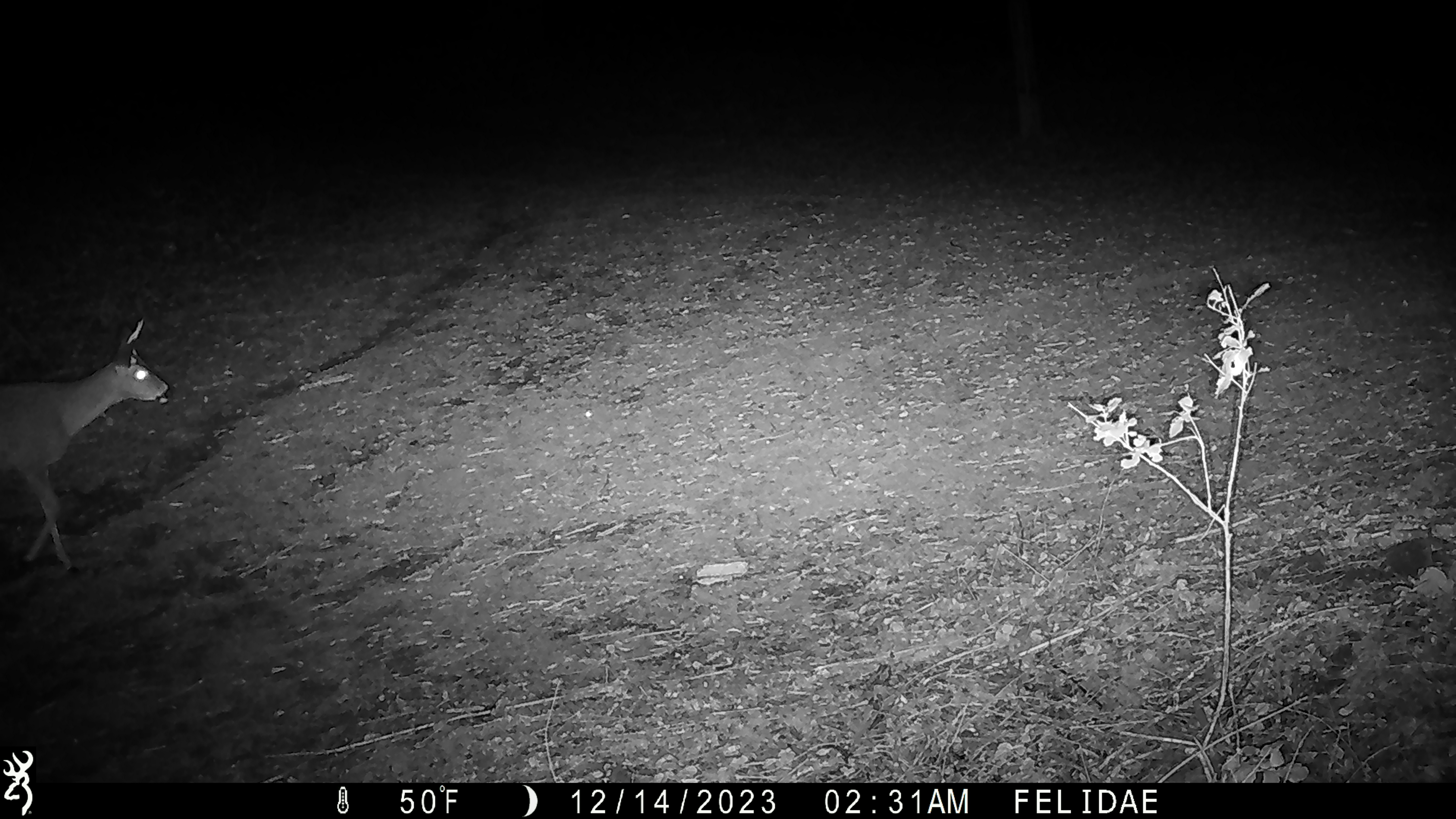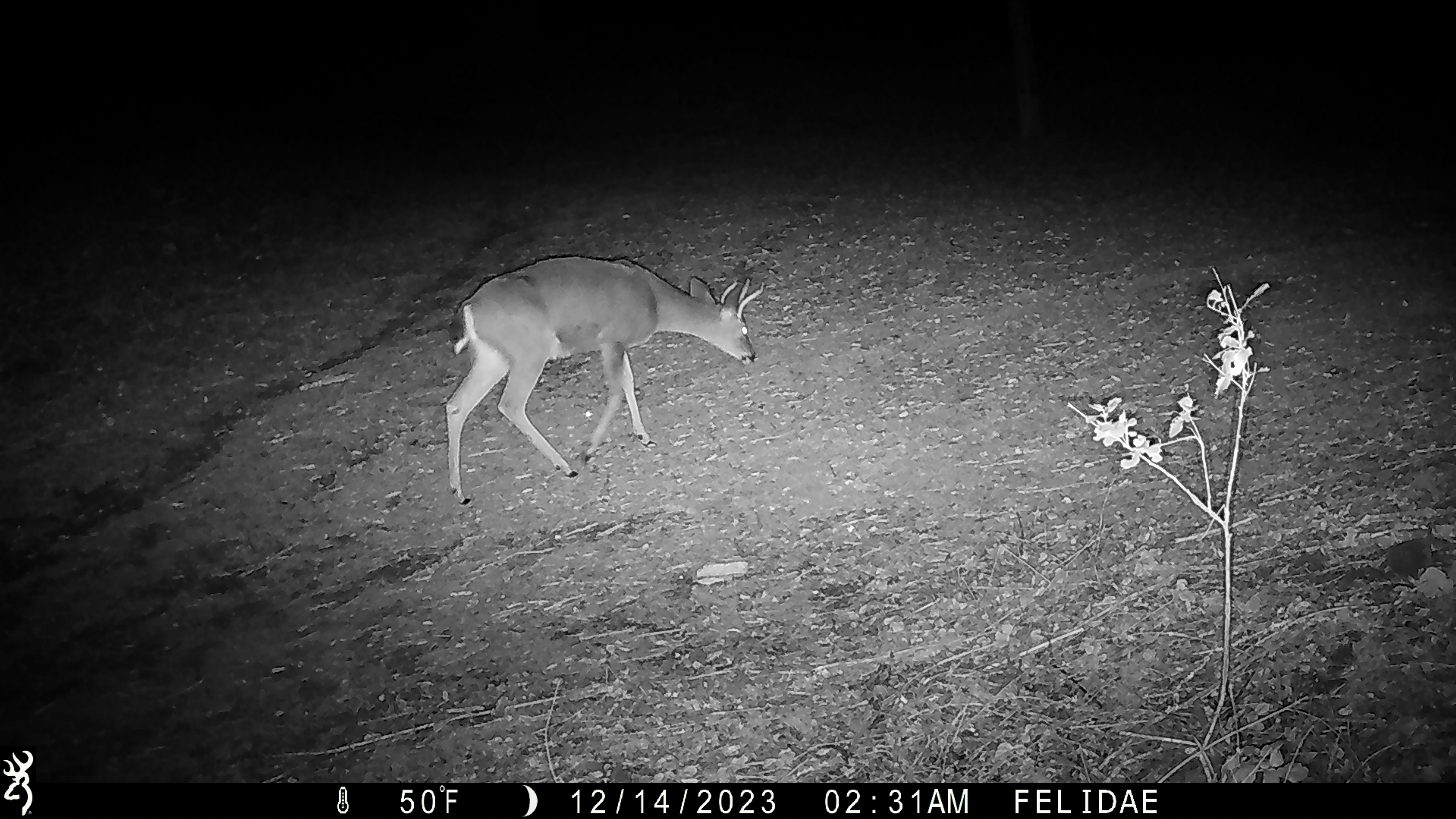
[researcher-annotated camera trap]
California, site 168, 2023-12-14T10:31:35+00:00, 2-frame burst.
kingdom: Animalia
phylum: Chordata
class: Mammalia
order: Artiodactyla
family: Cervidae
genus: Odocoileus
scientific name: Odocoileus hemionus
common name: mule deer